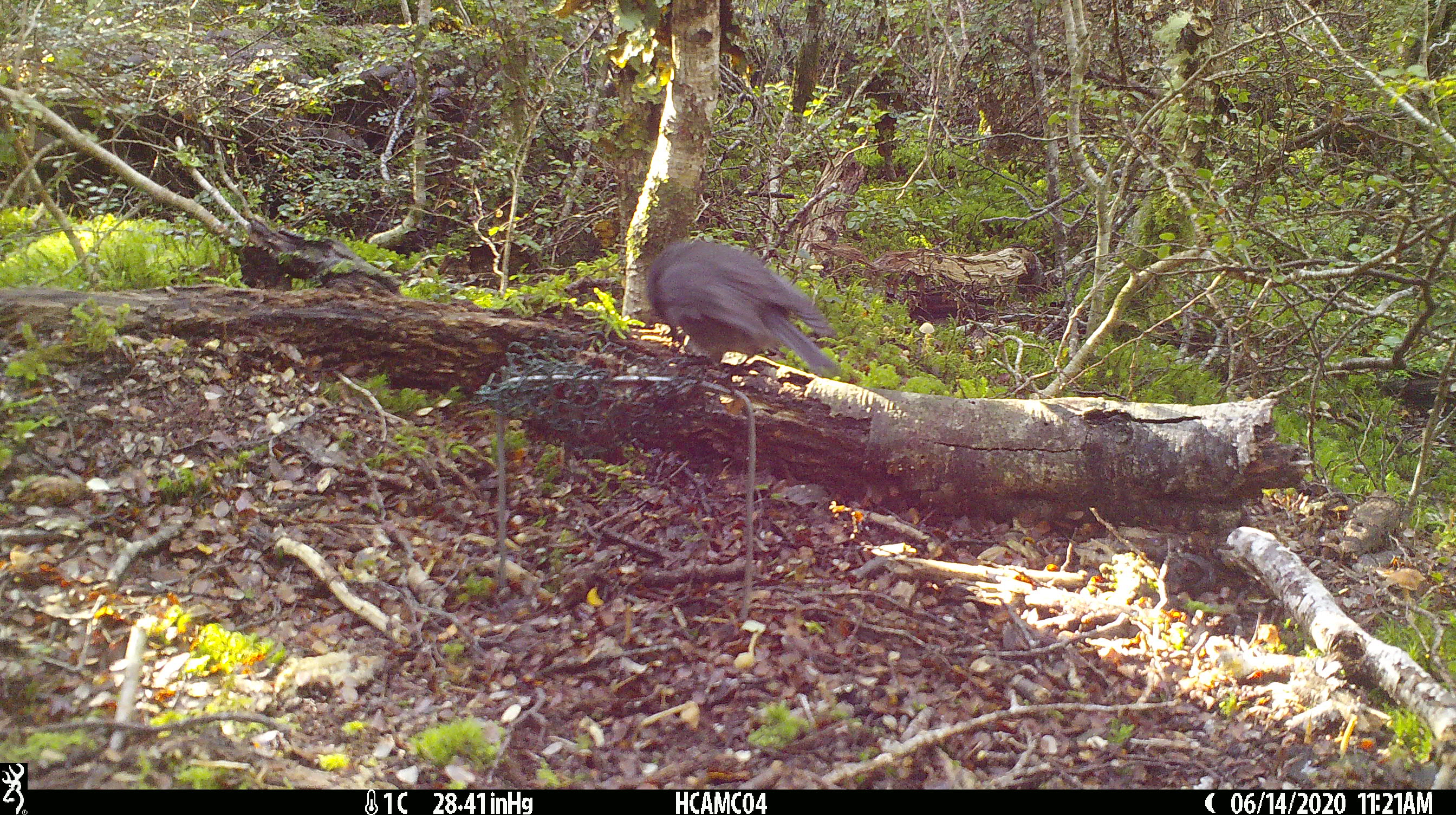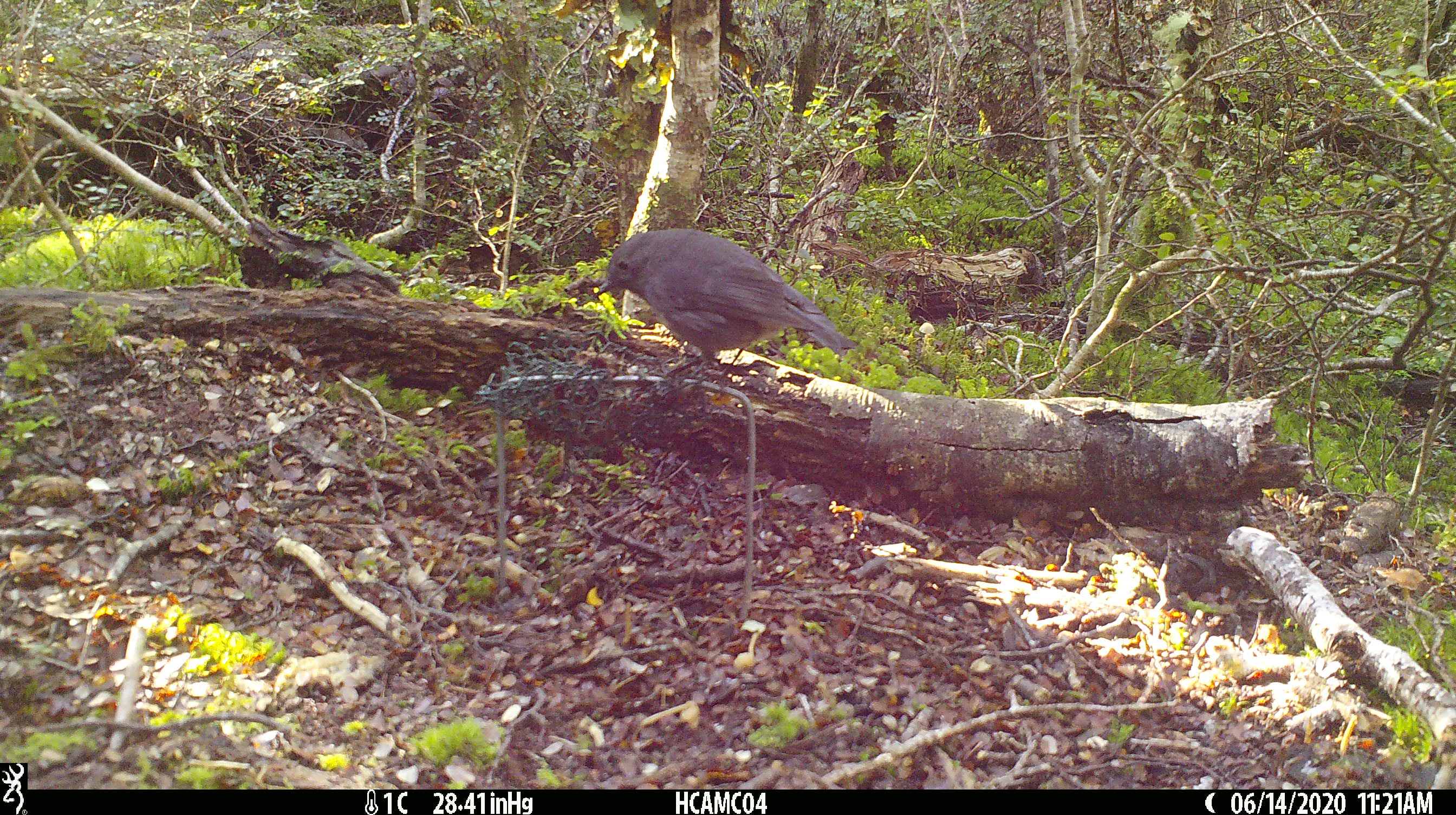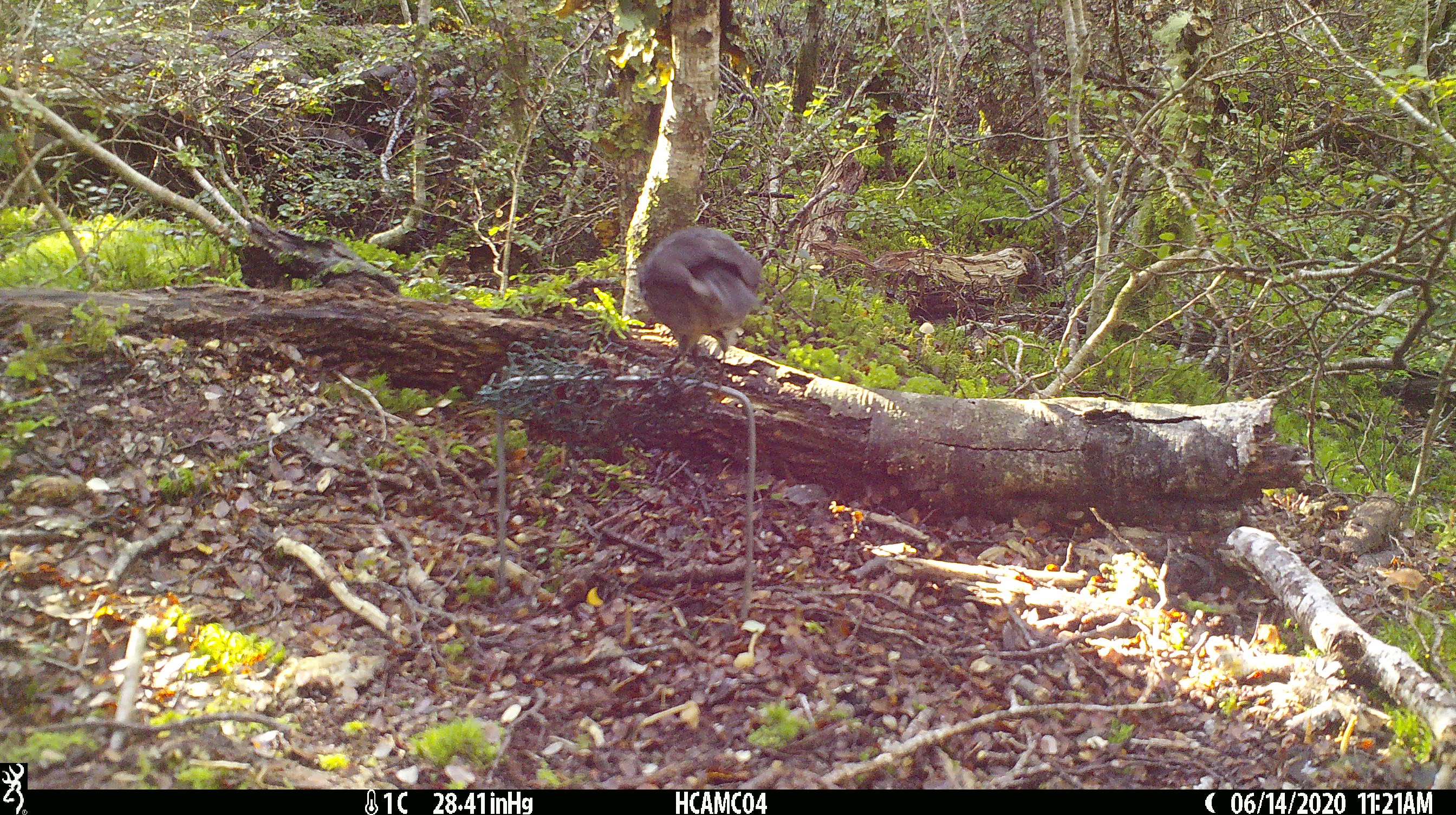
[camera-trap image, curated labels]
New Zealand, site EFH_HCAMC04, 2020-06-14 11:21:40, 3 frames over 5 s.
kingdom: Animalia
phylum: Chordata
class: Aves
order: Passeriformes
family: Petroicidae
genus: Petroica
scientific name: Petroica australis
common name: new zealand robin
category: robin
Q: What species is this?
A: Robin (new zealand robin) (Petroica australis).